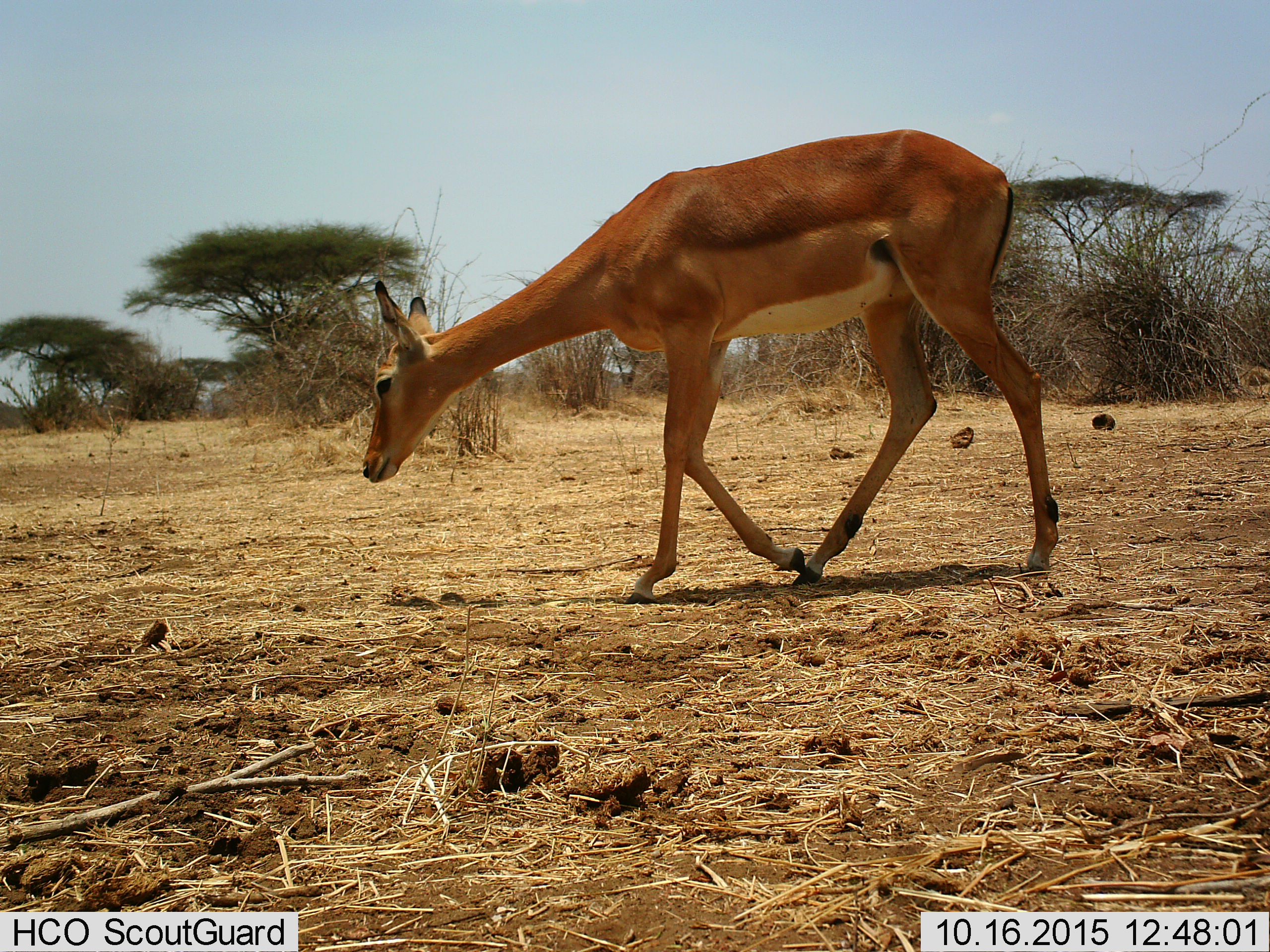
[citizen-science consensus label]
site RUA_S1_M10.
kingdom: Animalia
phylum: Chordata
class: Mammalia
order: Artiodactyla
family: Bovidae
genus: Aepyceros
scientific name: Aepyceros melampus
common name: impala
Impala (Aepyceros melampus), count 1. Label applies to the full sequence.